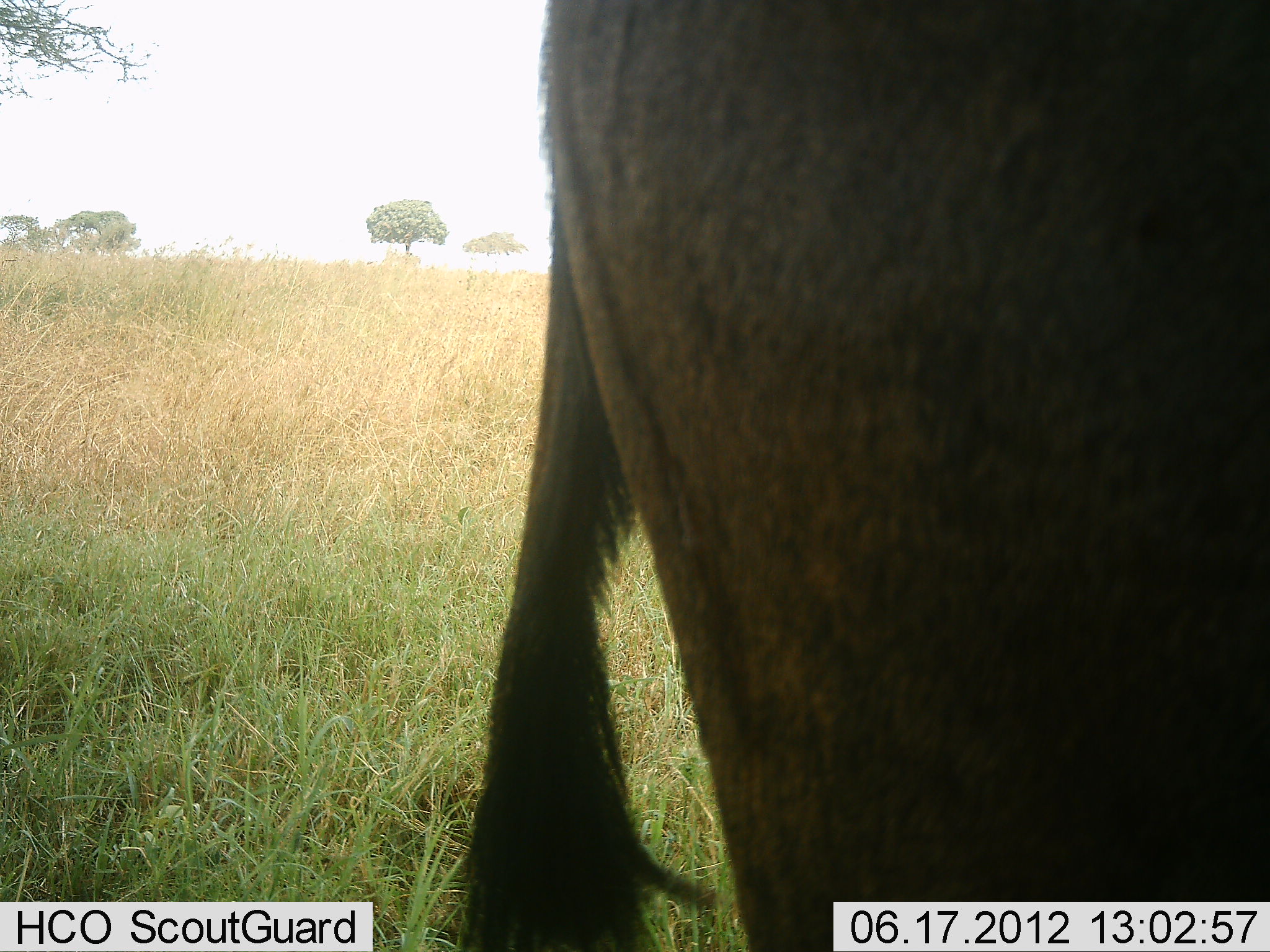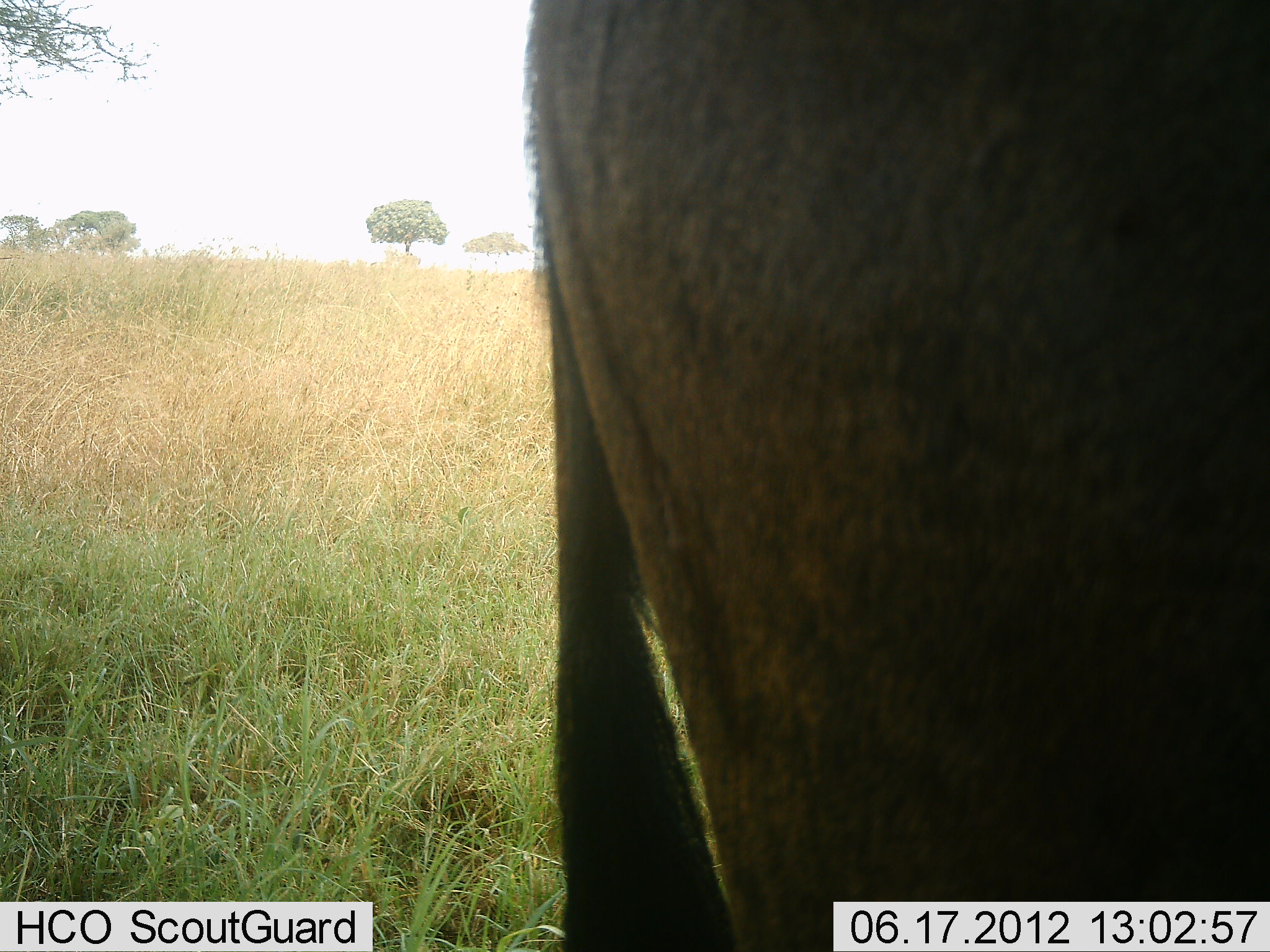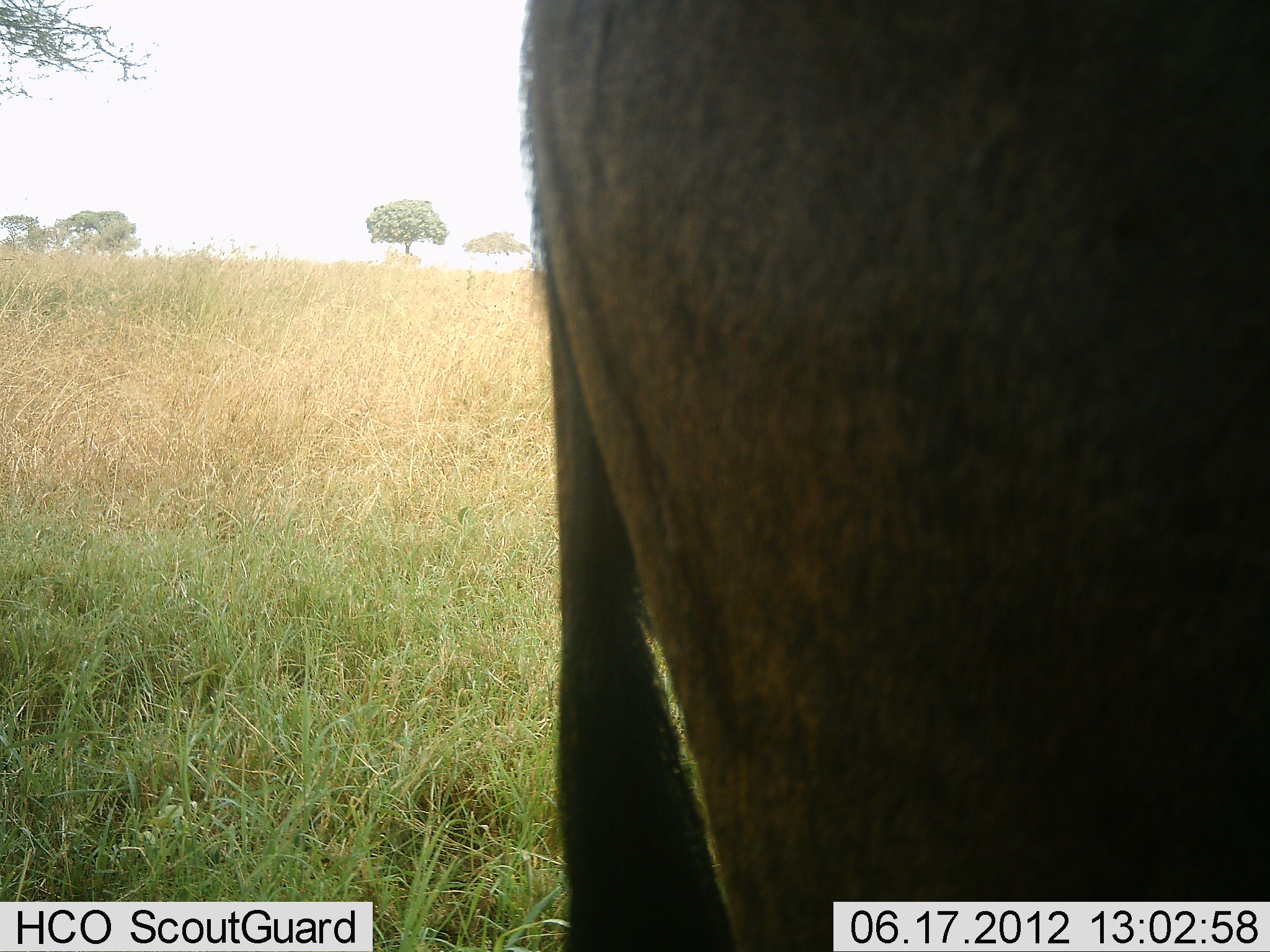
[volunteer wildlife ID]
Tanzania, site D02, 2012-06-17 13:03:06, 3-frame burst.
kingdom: Animalia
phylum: Chordata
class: Mammalia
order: Artiodactyla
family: Bovidae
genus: Connochaetes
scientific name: Connochaetes taurinus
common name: blue wildebeest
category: wildebeest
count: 1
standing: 100%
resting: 0%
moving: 0%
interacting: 0%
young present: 0%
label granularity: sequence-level